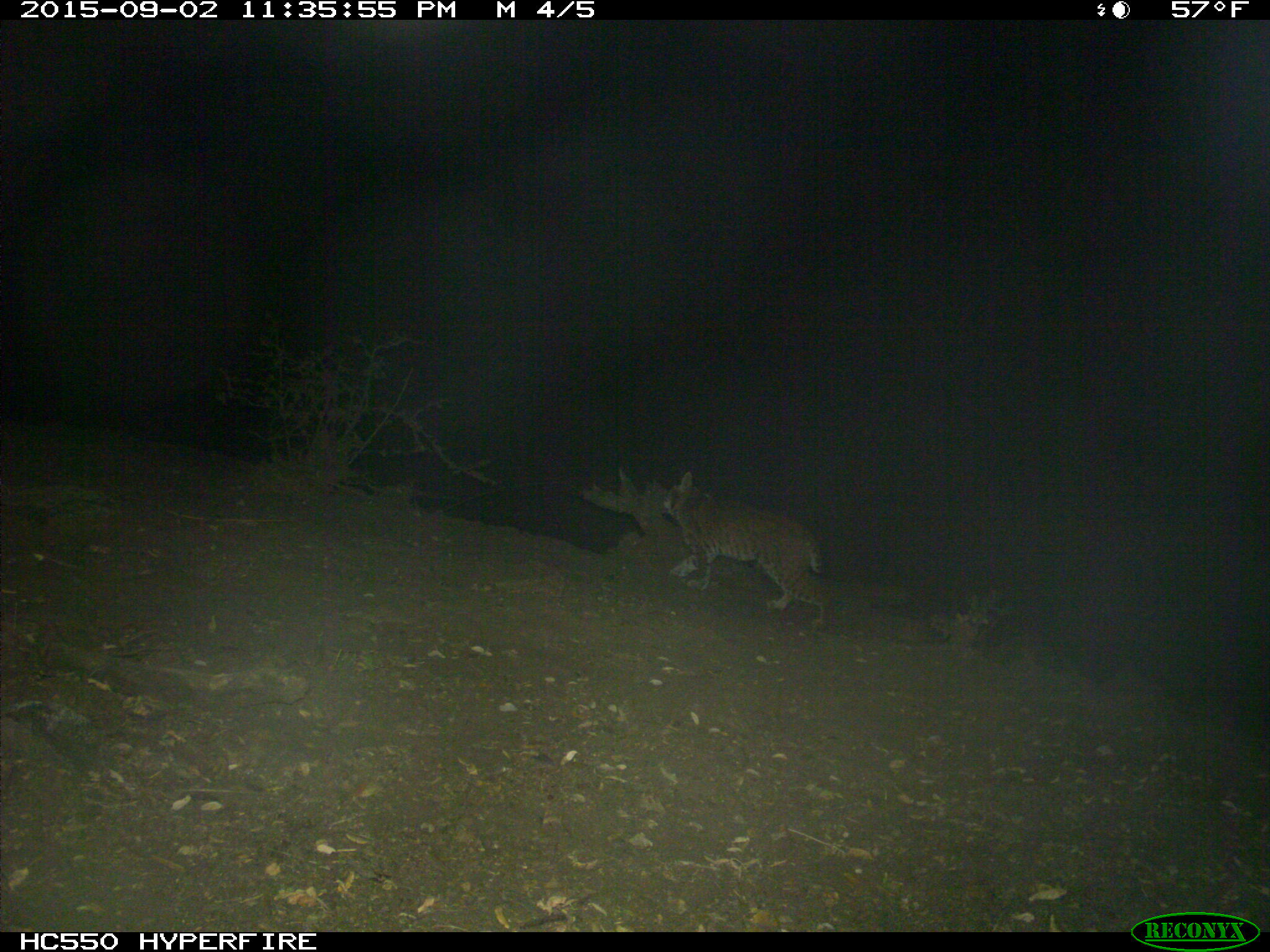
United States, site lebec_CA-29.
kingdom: Animalia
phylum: Chordata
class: Mammalia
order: Carnivora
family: Felidae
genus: Lynx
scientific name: Lynx rufus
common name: bobcat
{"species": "Lynx rufus (bobcat)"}